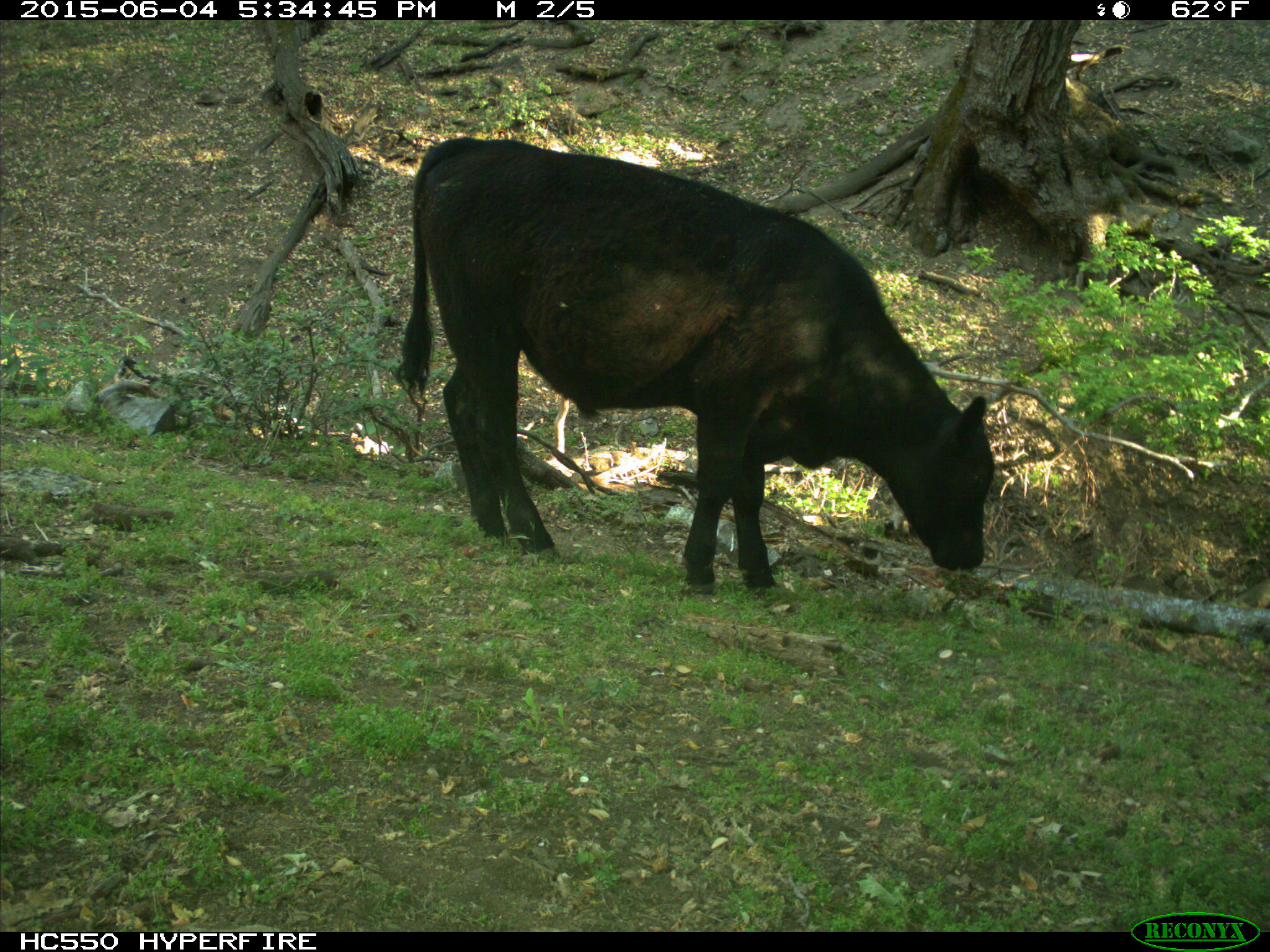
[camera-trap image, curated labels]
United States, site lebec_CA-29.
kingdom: Animalia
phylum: Chordata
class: Mammalia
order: Artiodactyla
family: Bovidae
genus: Bos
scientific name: Bos taurus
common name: domestic cow